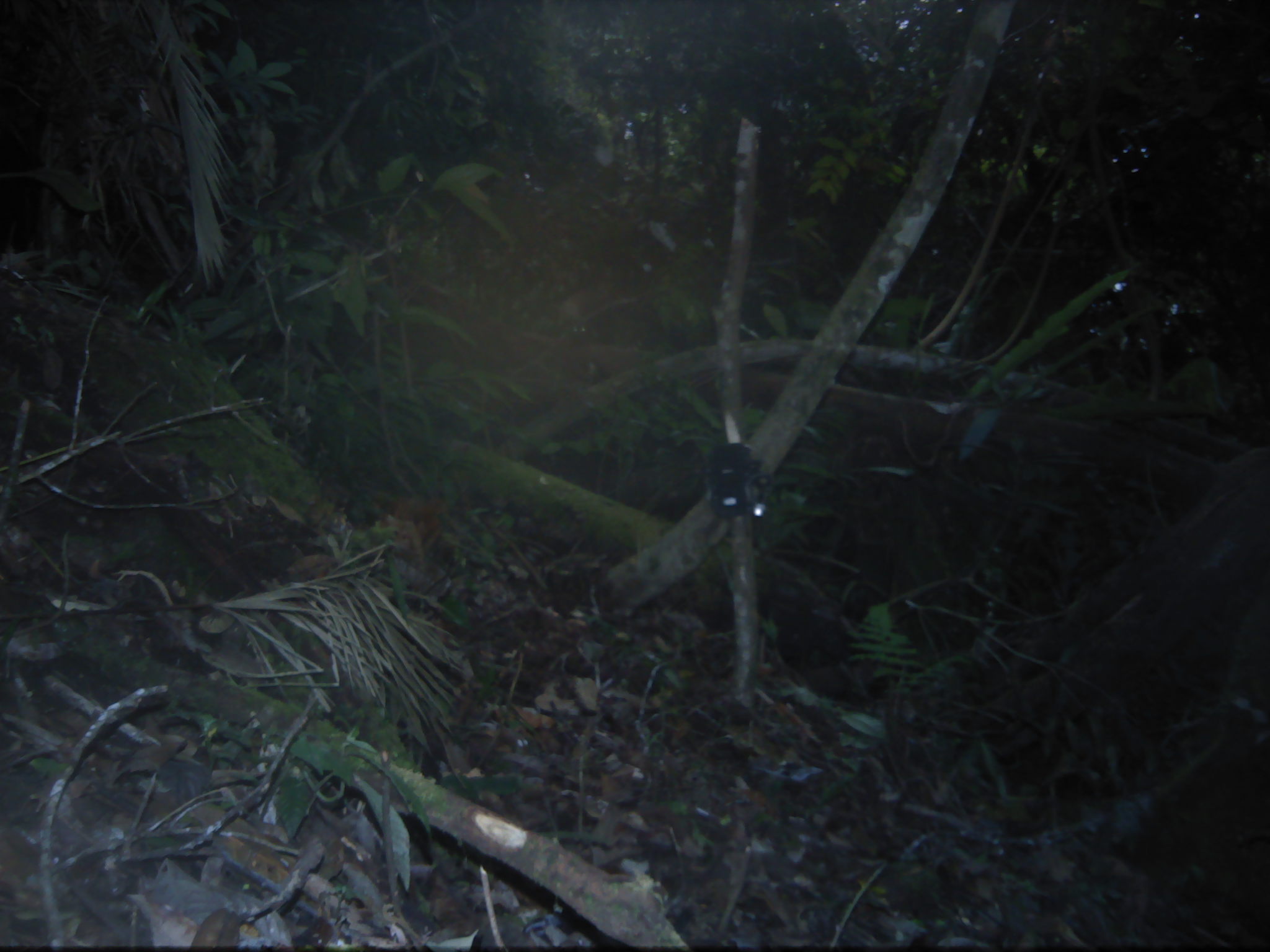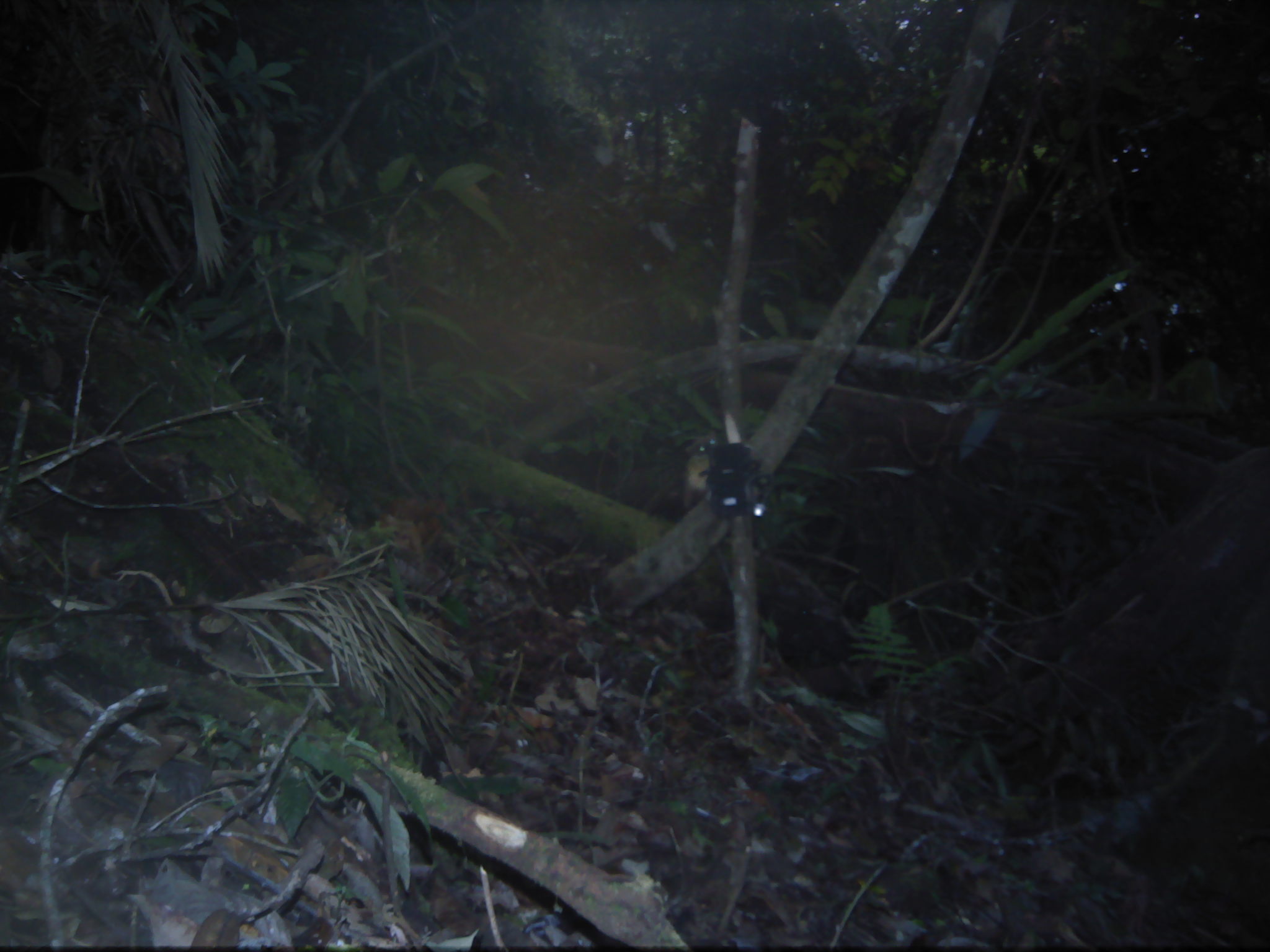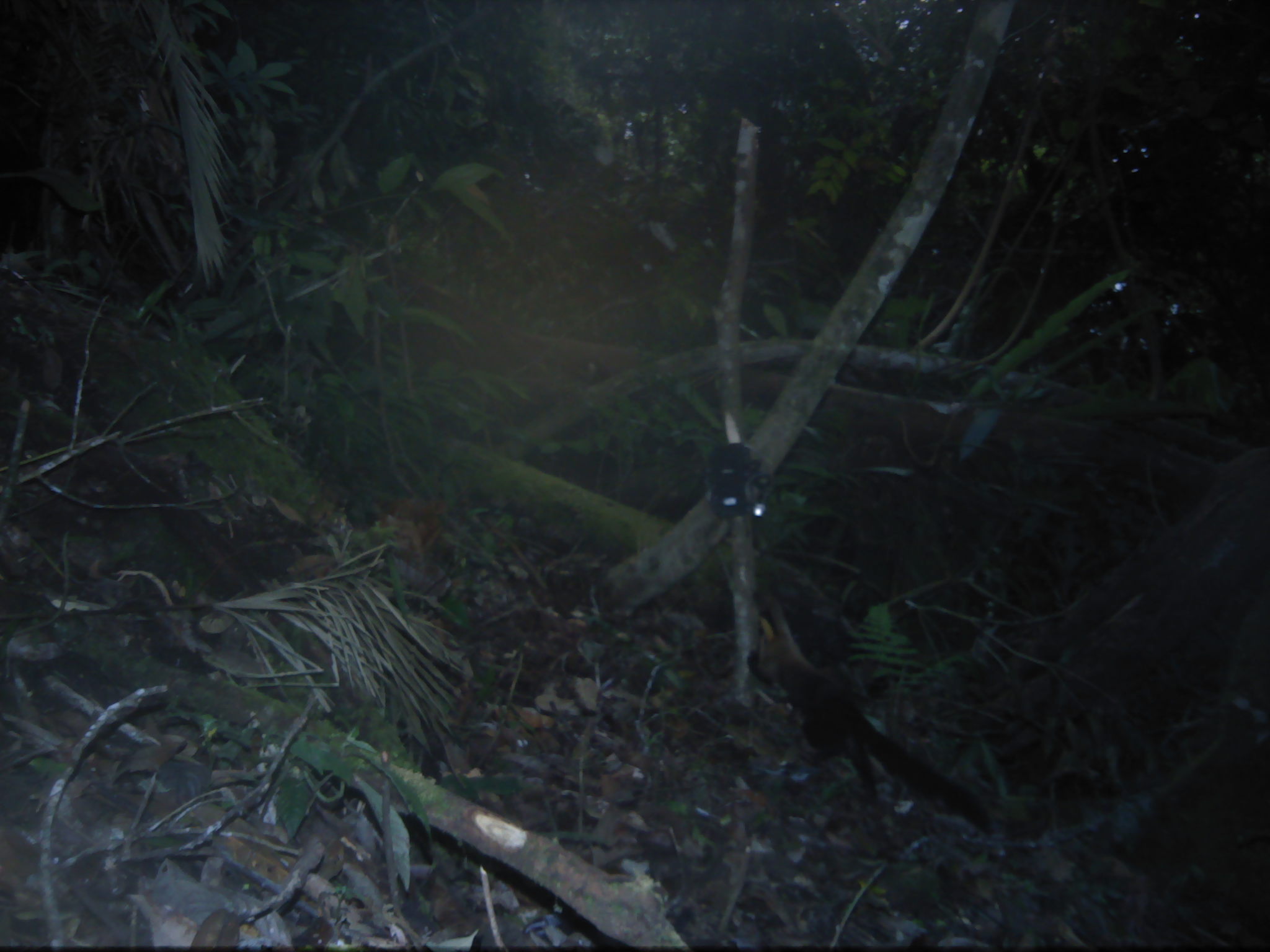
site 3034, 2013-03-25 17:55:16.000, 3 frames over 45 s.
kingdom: Animalia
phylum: Chordata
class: Mammalia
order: Carnivora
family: Mustelidae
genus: Martes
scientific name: Martes flavigula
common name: yellow-throated marten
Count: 1.